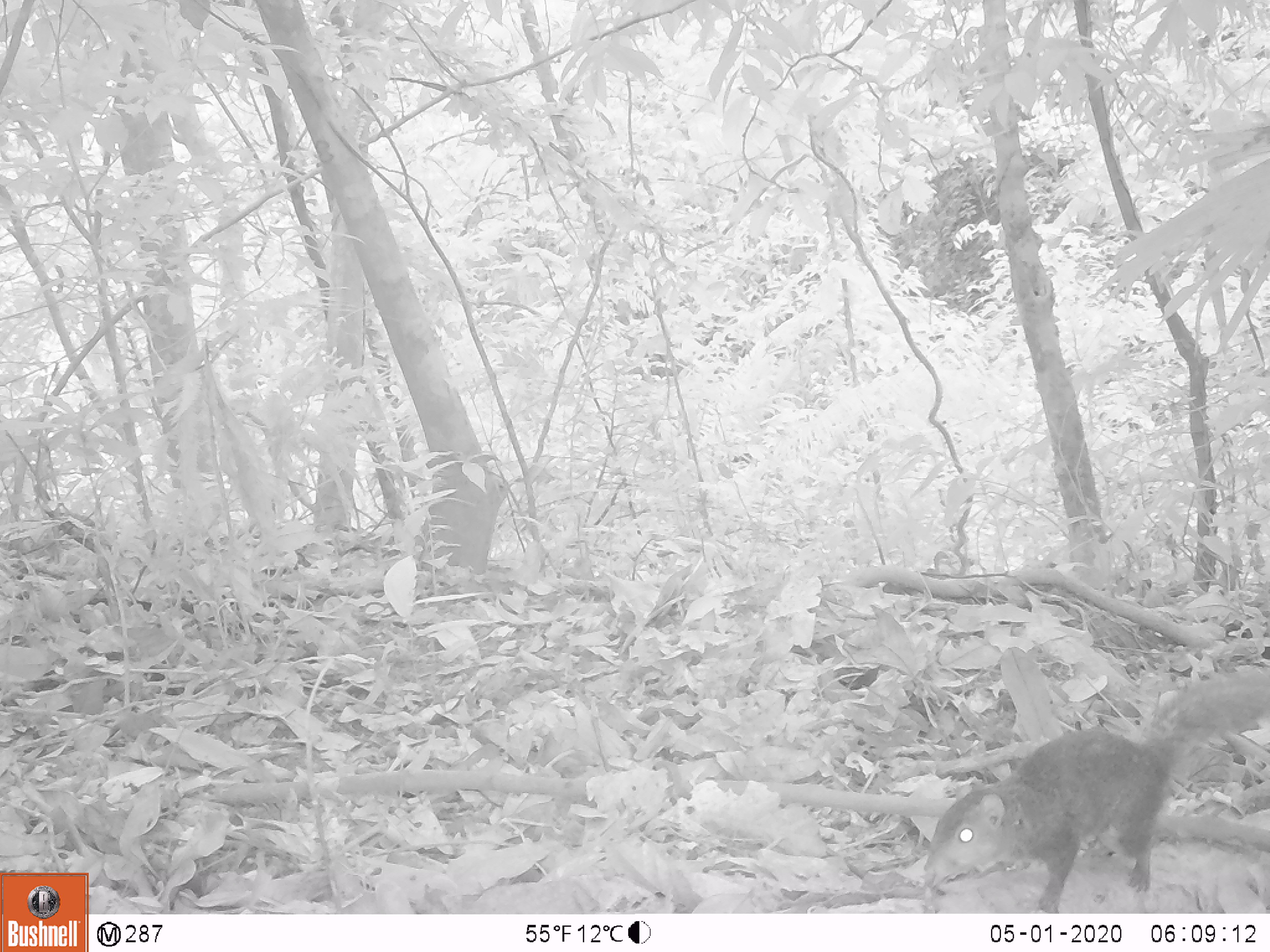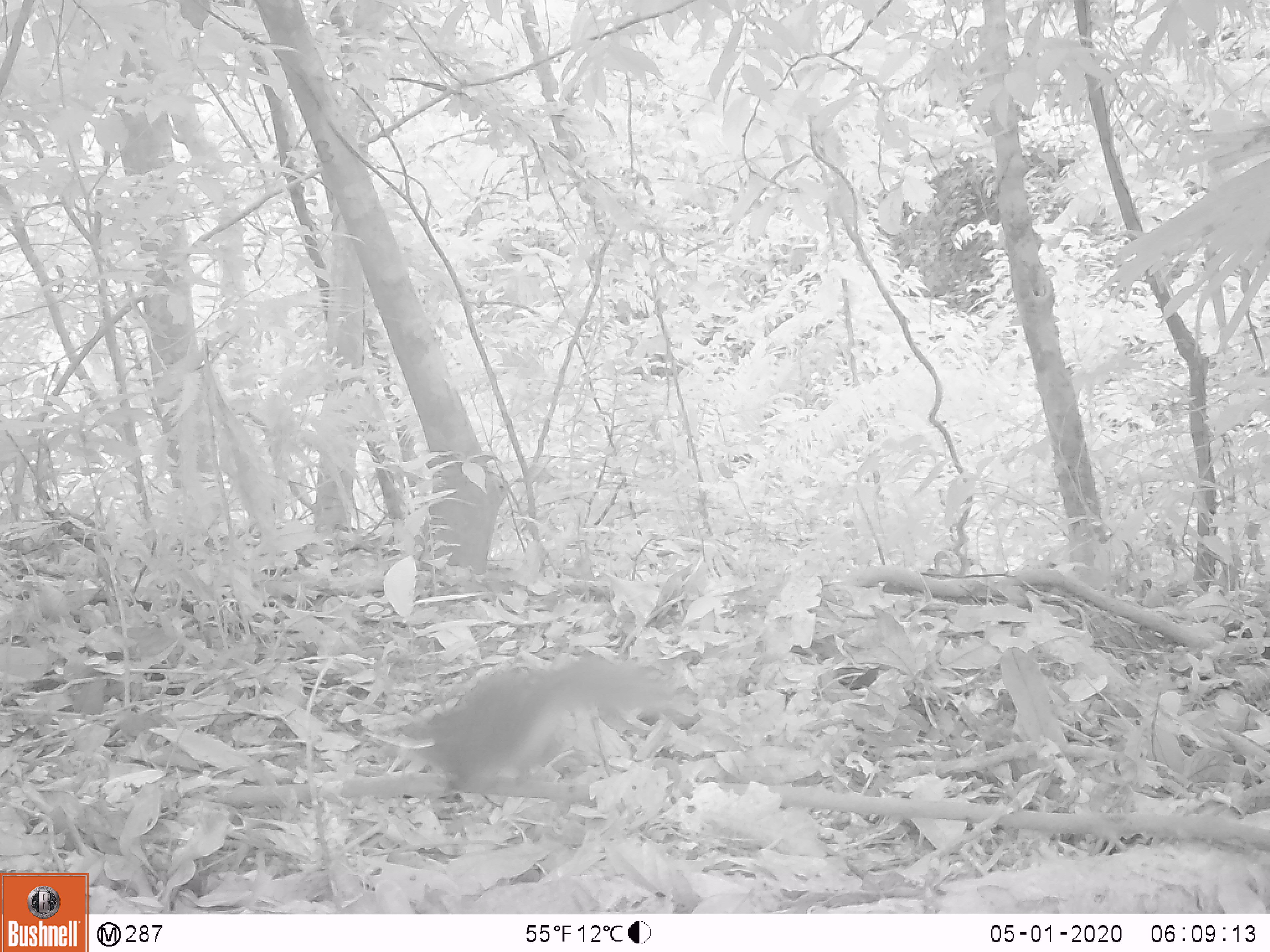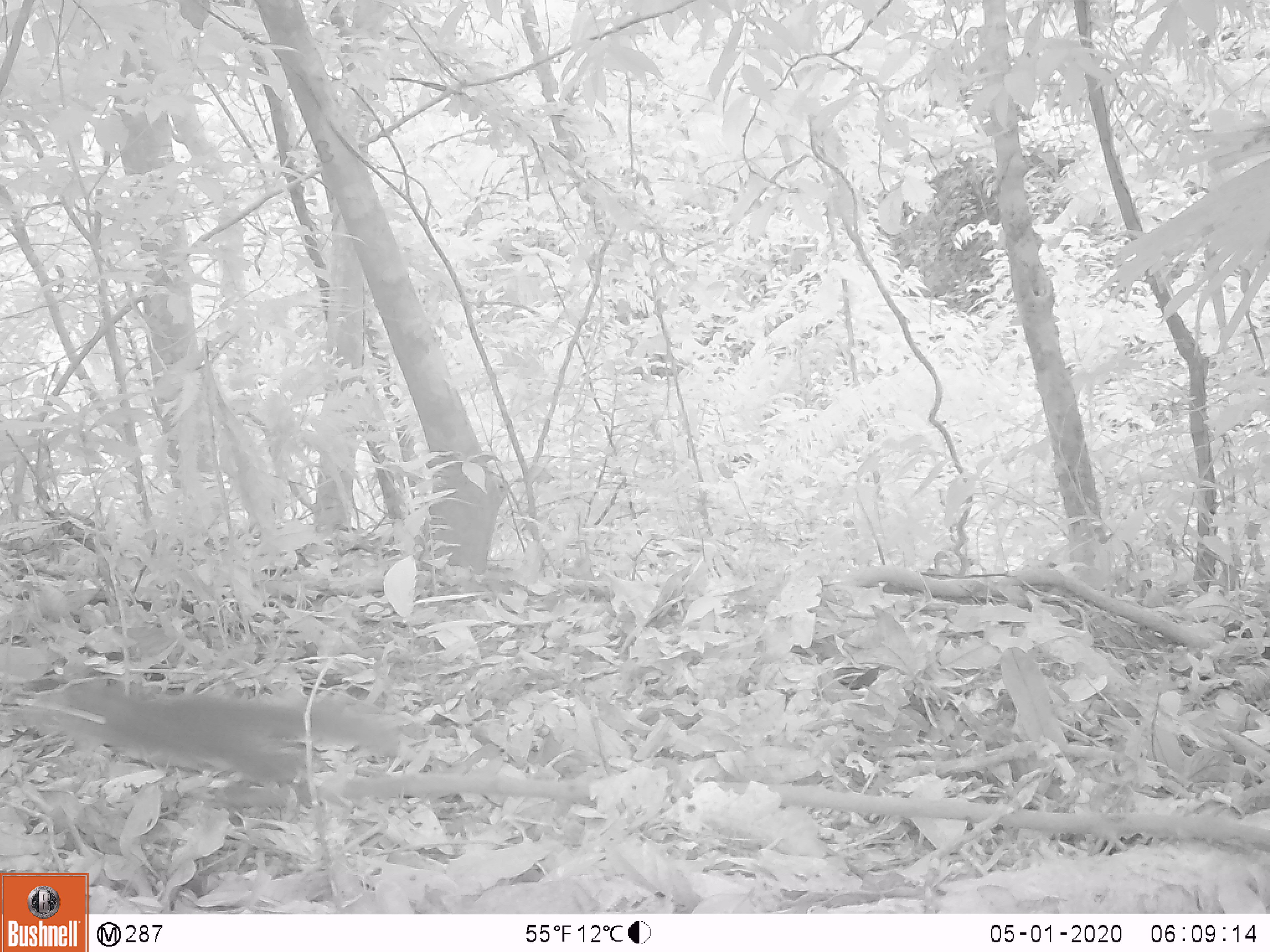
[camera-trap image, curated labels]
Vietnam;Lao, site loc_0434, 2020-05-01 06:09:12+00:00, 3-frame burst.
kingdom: Animalia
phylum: Chordata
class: Mammalia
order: Rodentia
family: Sciuridae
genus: Dremomys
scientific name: Dremomys rufigenis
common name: red-cheeked squirrel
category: red cheeked squirrel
Red cheeked squirrel (red-cheeked squirrel) (Dremomys rufigenis). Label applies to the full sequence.